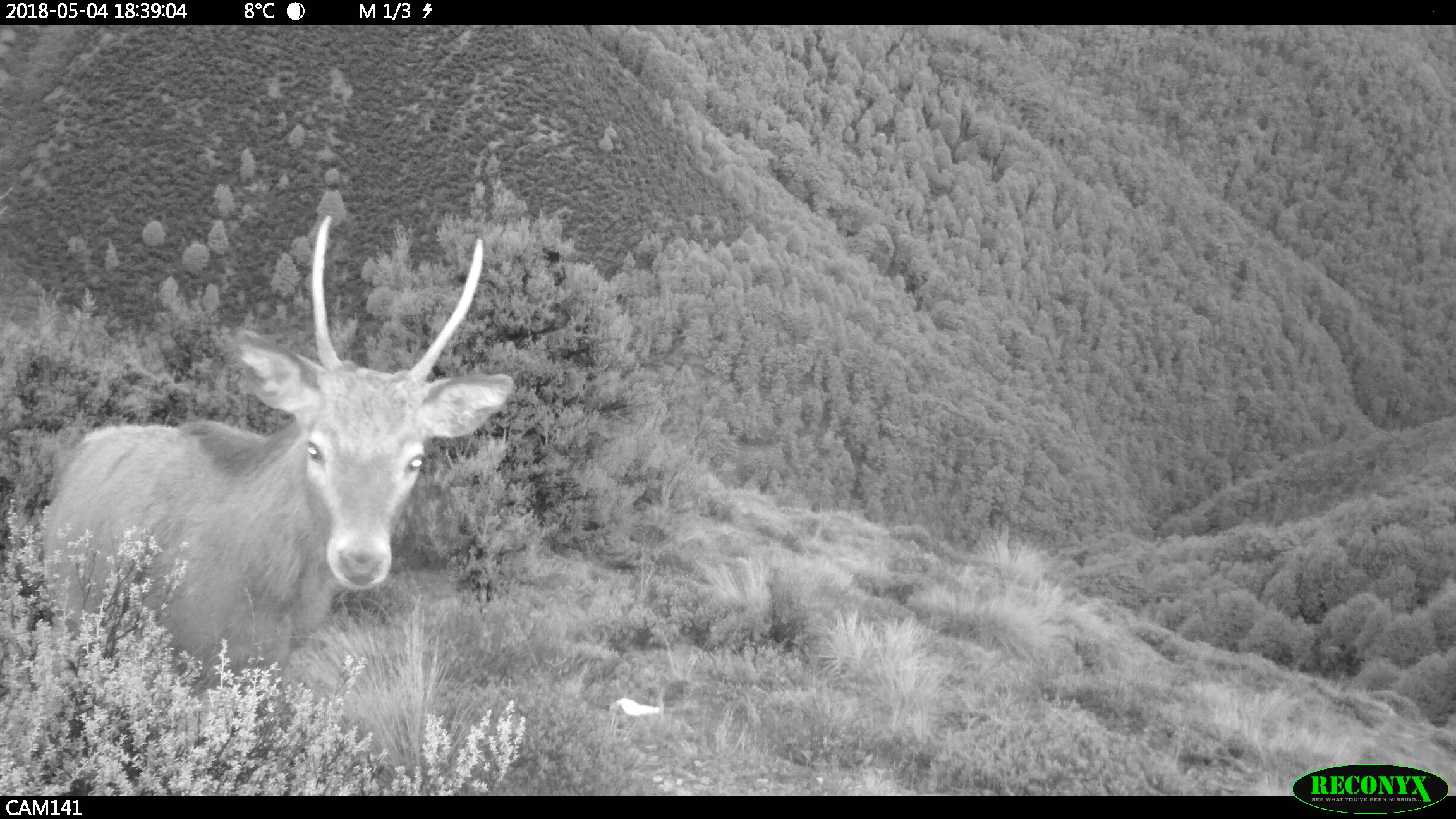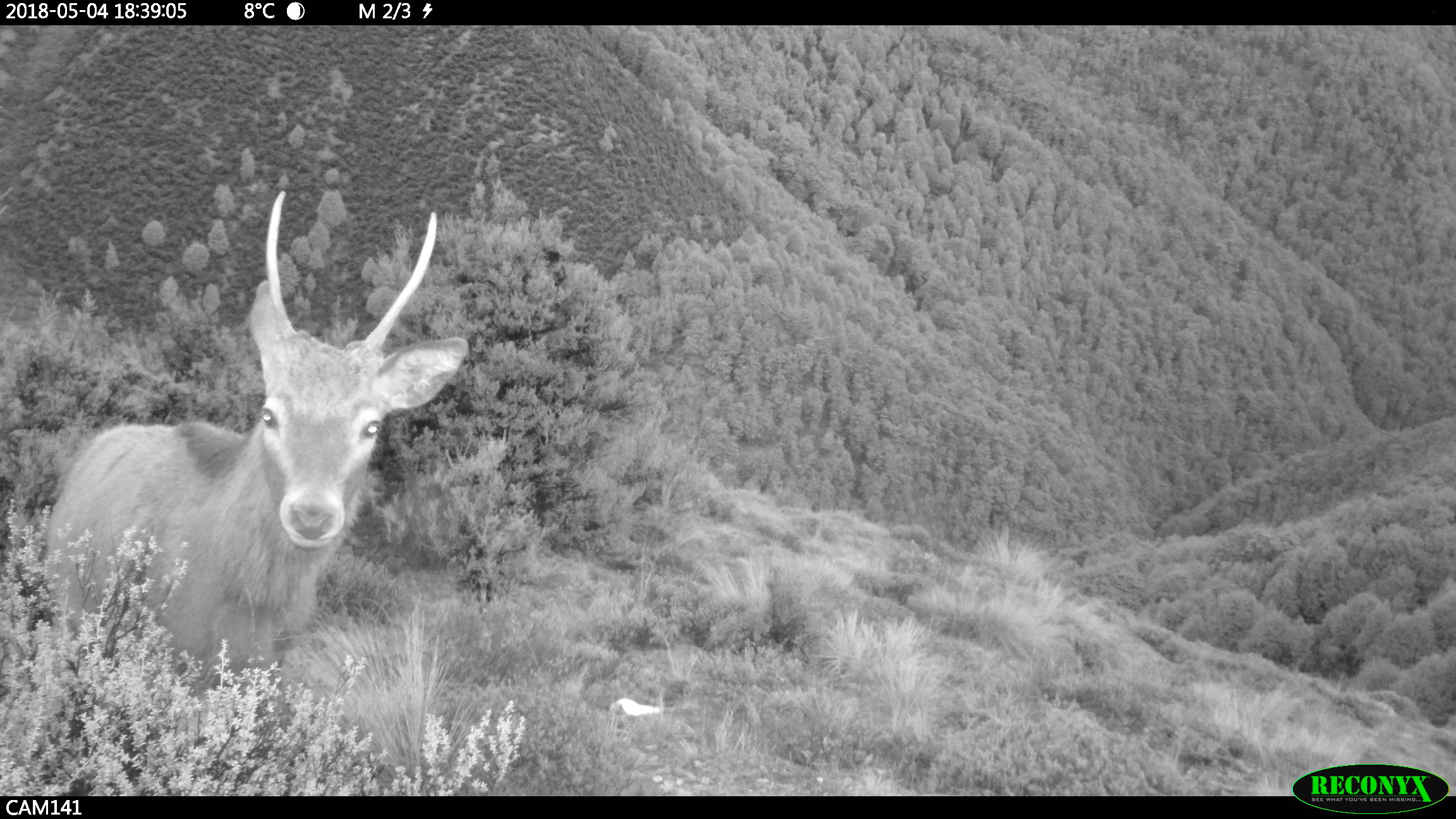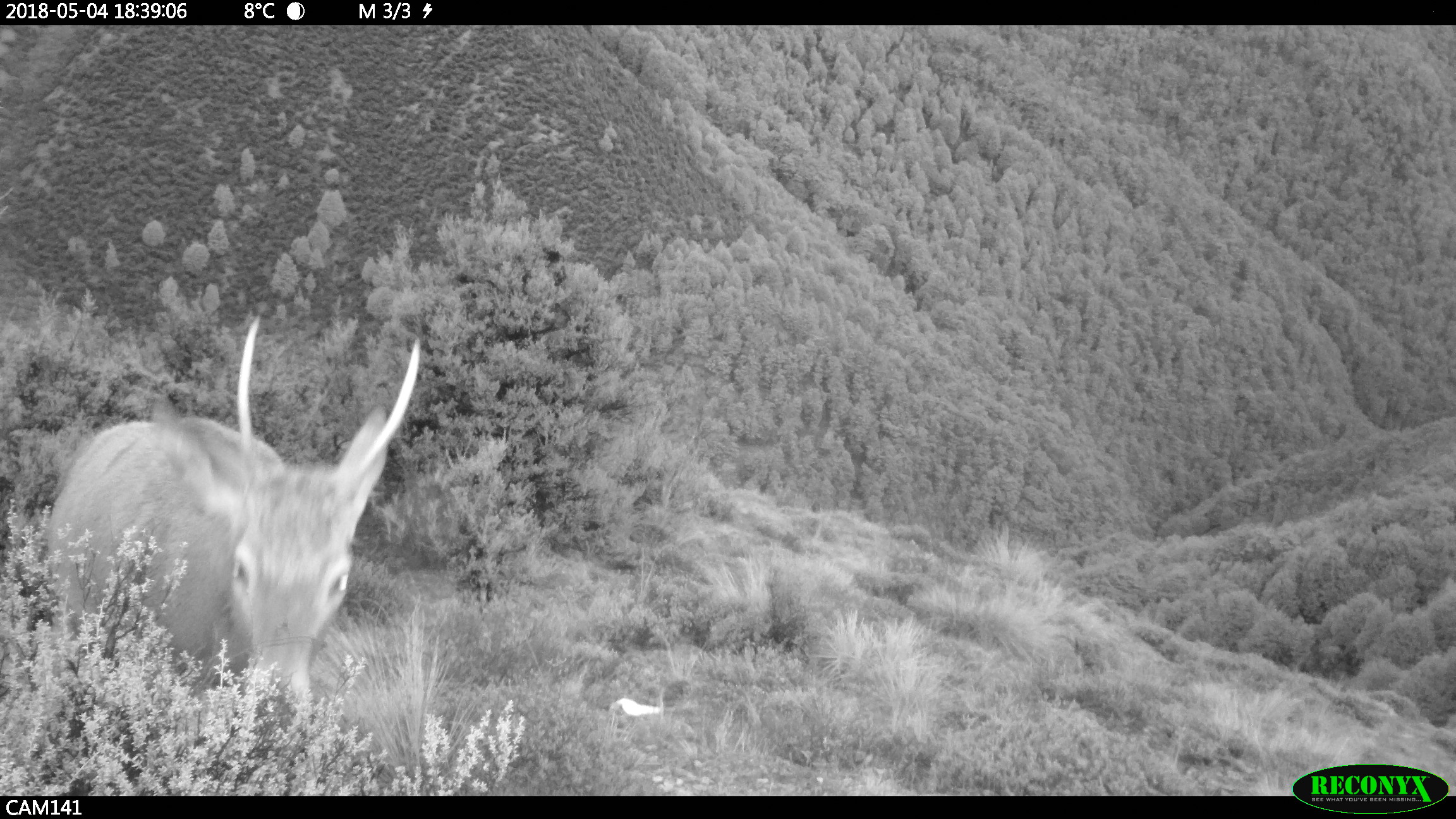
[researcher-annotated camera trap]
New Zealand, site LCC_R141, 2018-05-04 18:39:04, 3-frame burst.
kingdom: Animalia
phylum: Chordata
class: Mammalia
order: Artiodactyla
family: Cervidae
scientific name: Cervidae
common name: deer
Deer (Cervidae).